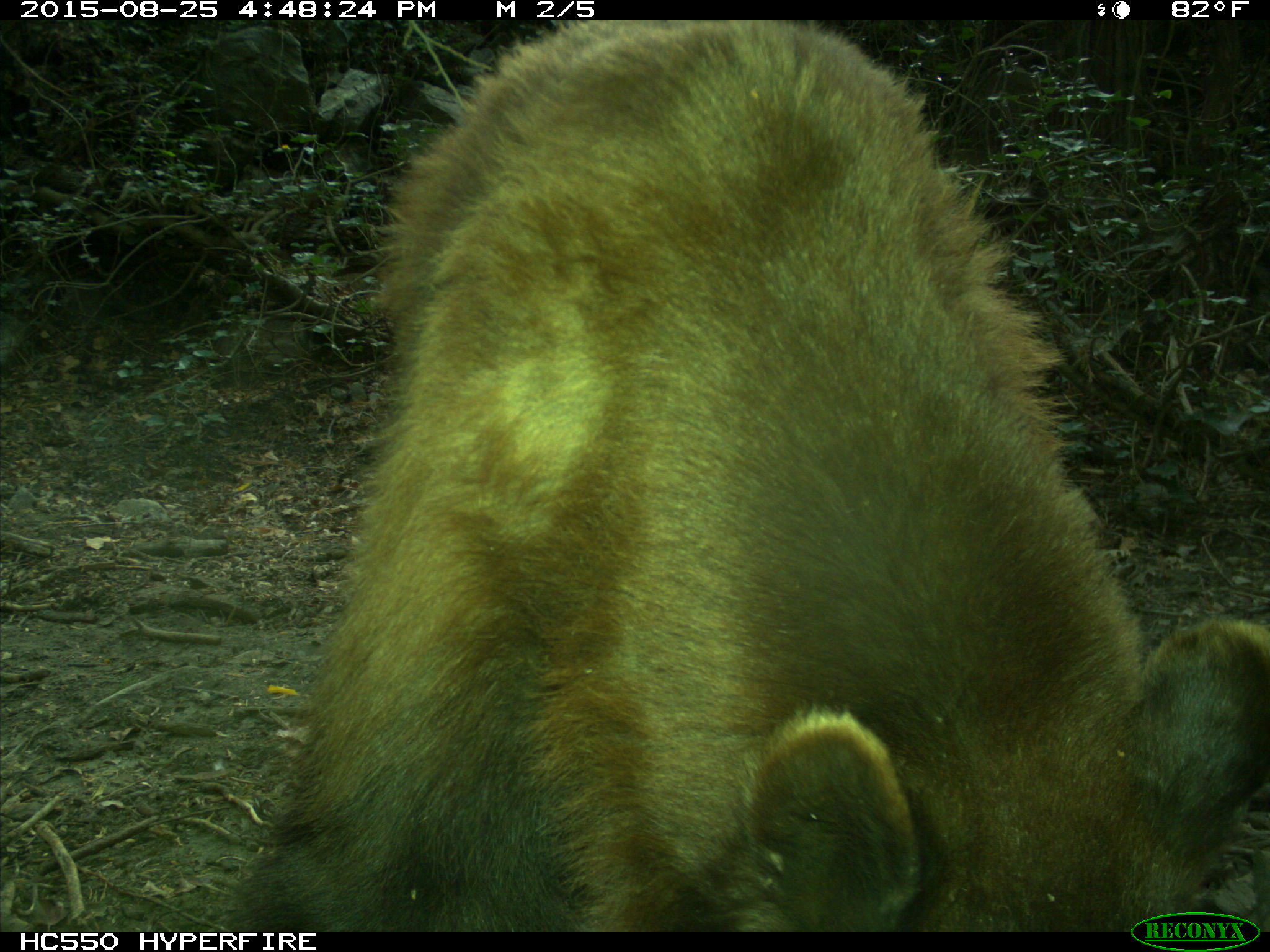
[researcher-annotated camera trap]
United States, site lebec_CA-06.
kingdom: Animalia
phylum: Chordata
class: Mammalia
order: Carnivora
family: Ursidae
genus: Ursus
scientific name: Ursus americanus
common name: american black bear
Ursus americanus (american black bear).